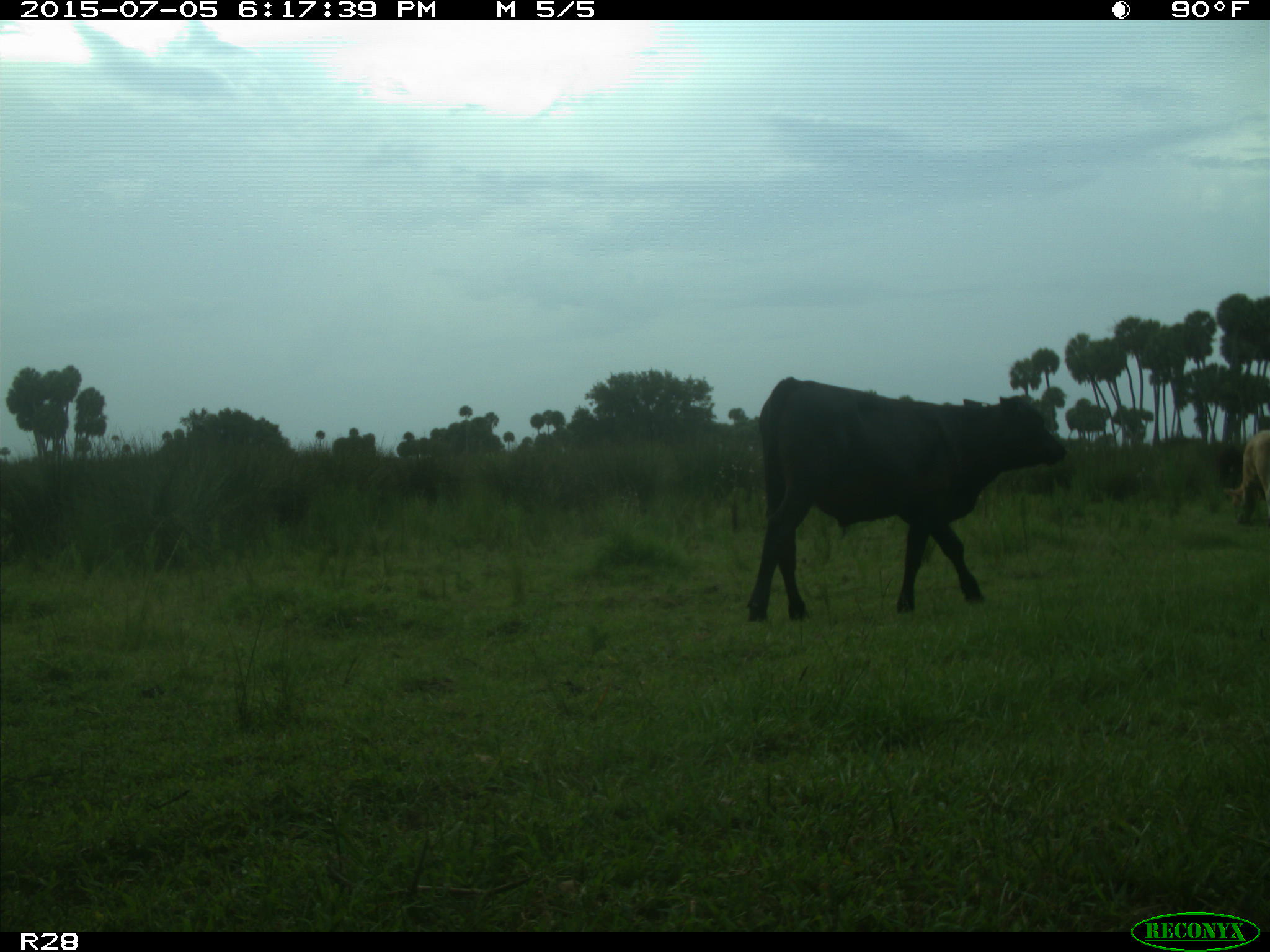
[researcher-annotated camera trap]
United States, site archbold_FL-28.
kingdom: Animalia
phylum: Chordata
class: Mammalia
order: Artiodactyla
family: Bovidae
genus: Bos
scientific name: Bos taurus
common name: domestic cow